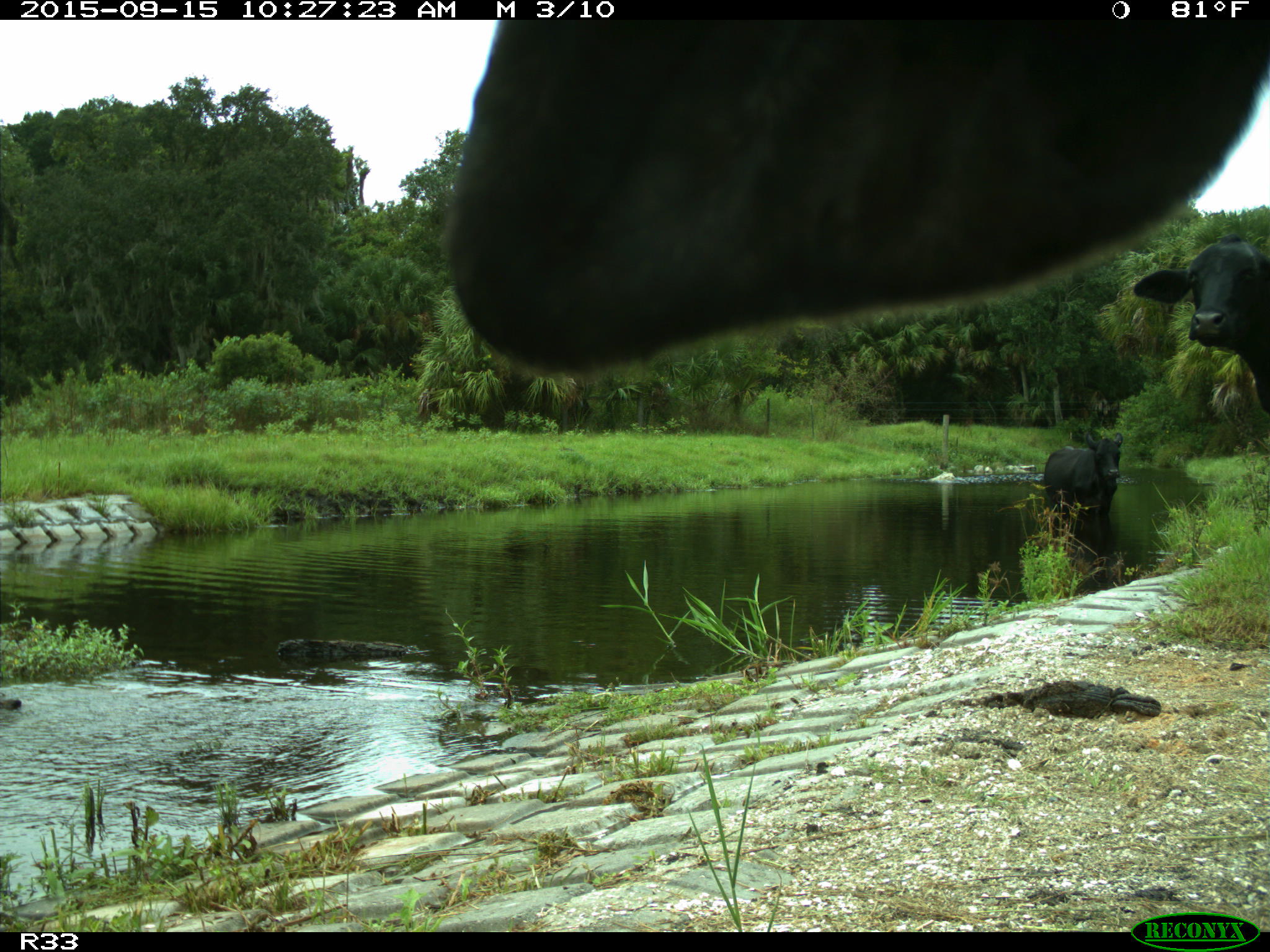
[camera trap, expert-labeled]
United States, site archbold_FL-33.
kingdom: Animalia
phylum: Chordata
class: Mammalia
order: Artiodactyla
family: Bovidae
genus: Bos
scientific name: Bos taurus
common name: domestic cow